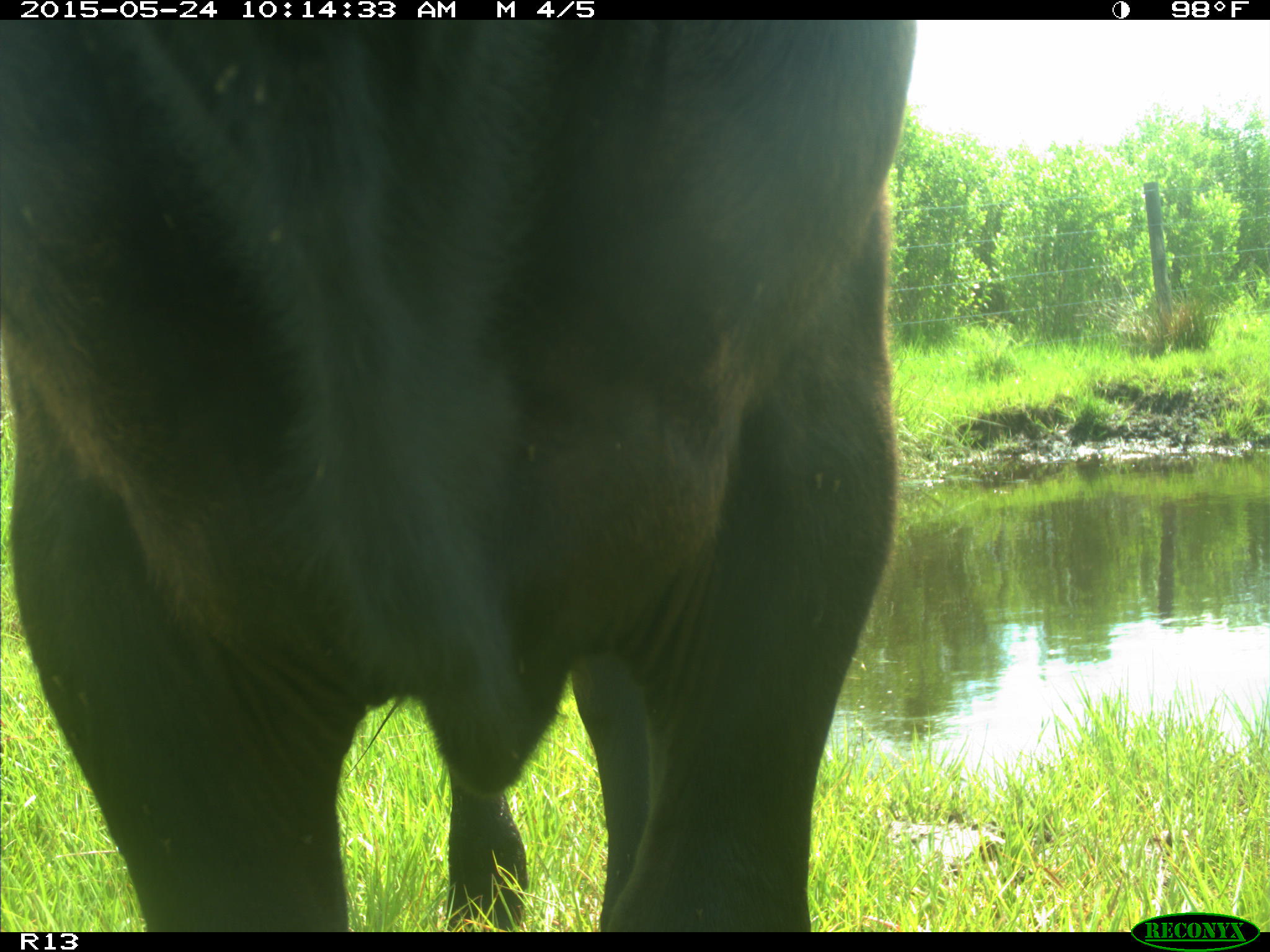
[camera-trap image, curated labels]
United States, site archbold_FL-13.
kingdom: Animalia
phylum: Chordata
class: Mammalia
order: Artiodactyla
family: Bovidae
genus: Bos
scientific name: Bos taurus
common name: domestic cow